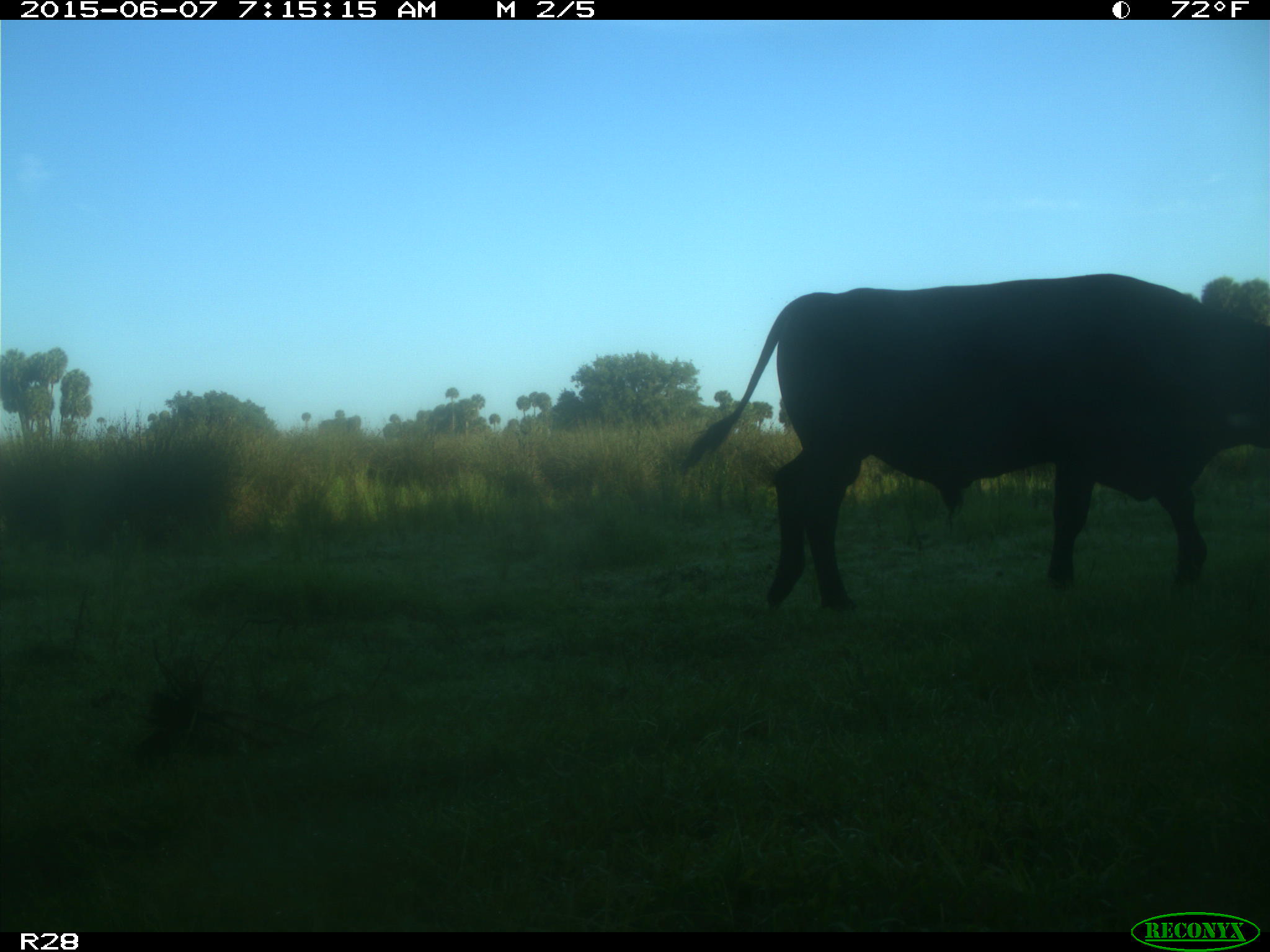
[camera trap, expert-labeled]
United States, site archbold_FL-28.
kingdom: Animalia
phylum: Chordata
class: Mammalia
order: Artiodactyla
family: Bovidae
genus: Bos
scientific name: Bos taurus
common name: domestic cow